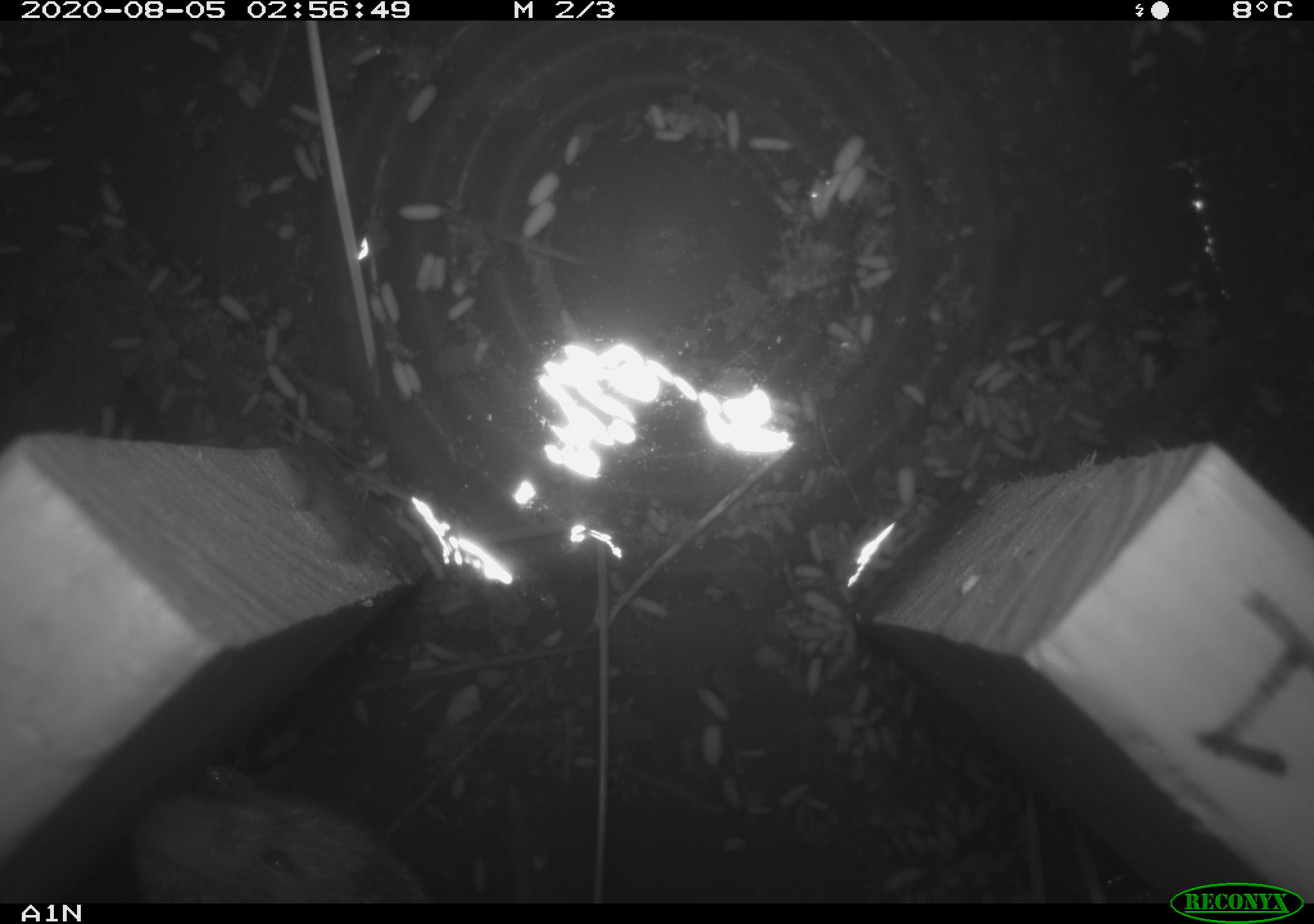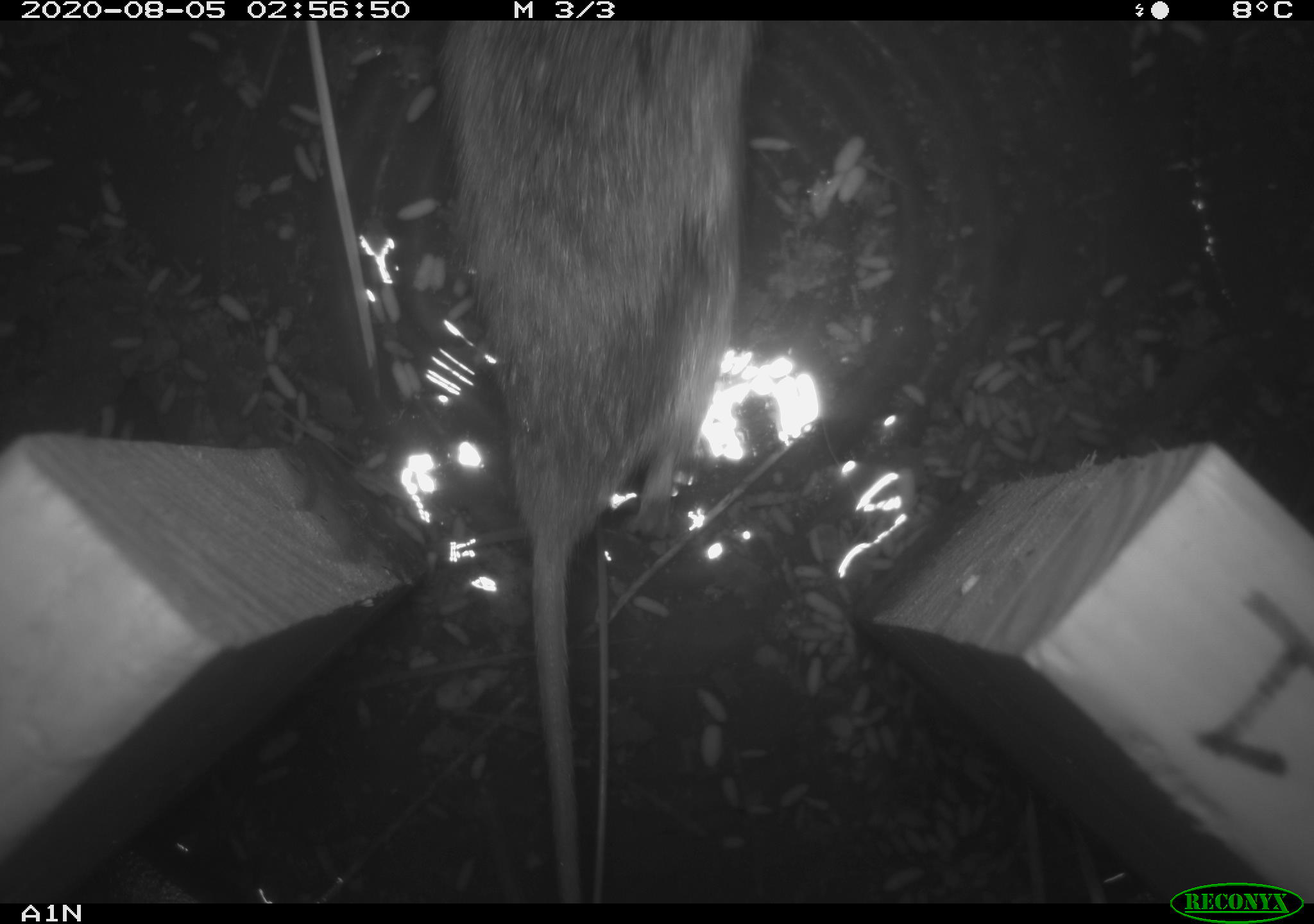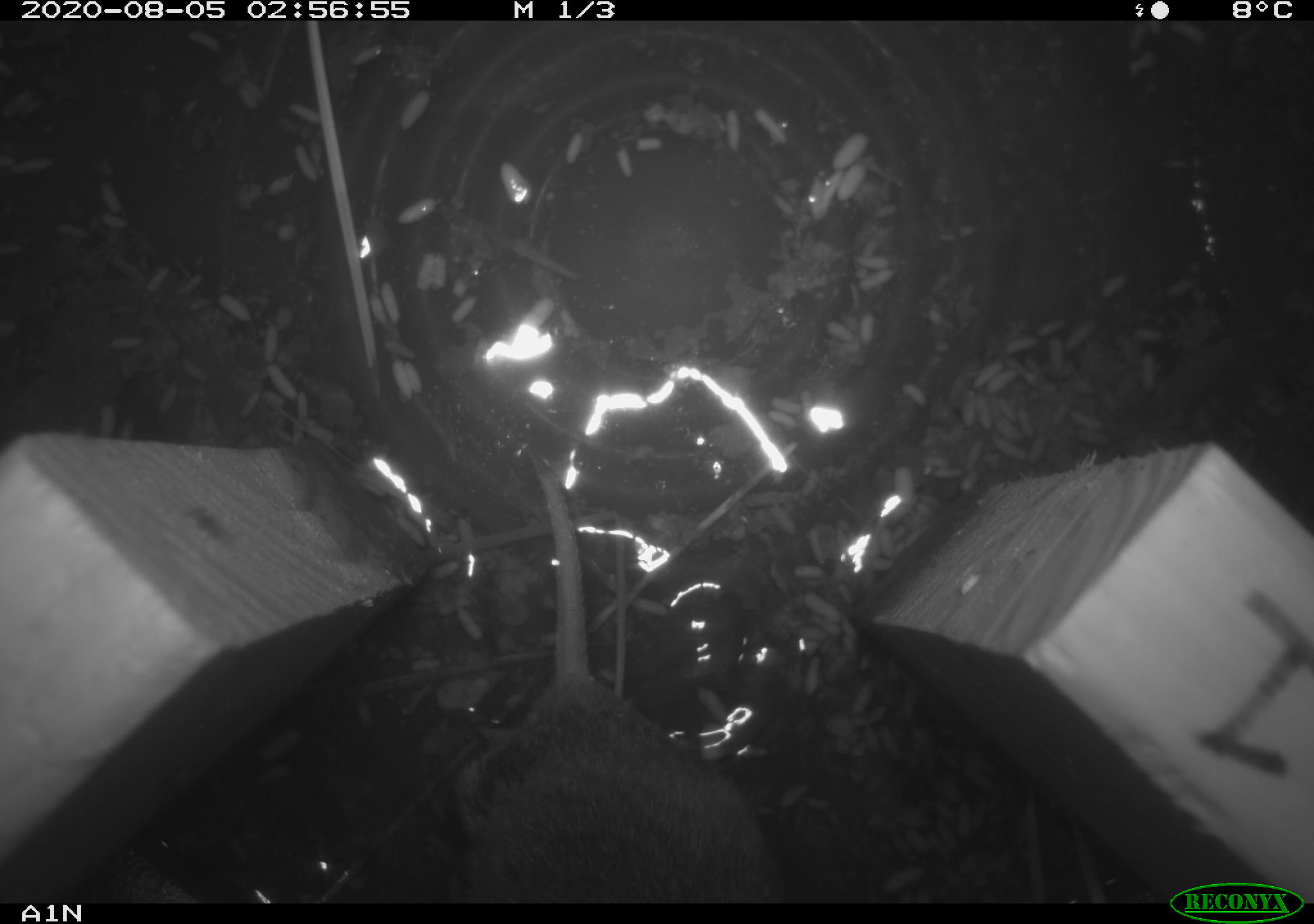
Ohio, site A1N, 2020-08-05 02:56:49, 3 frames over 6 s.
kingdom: Animalia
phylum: Chordata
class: Mammalia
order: Rodentia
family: Cricetidae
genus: Microtus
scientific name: Microtus pennsylvanicus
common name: meadow vole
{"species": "meadow vole (Microtus pennsylvanicus)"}